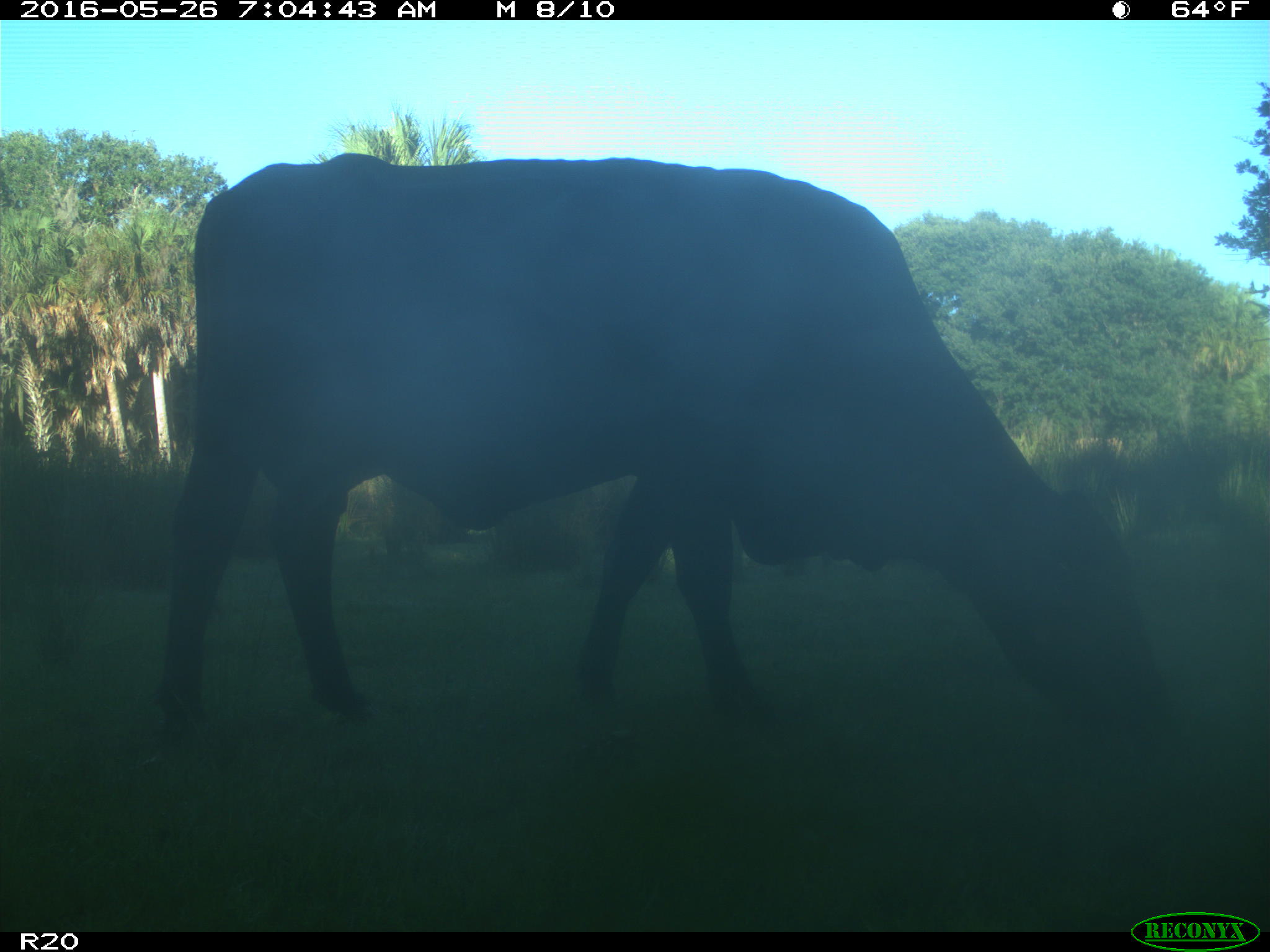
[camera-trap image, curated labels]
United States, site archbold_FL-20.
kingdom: Animalia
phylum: Chordata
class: Mammalia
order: Artiodactyla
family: Bovidae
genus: Bos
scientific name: Bos taurus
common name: domestic cow